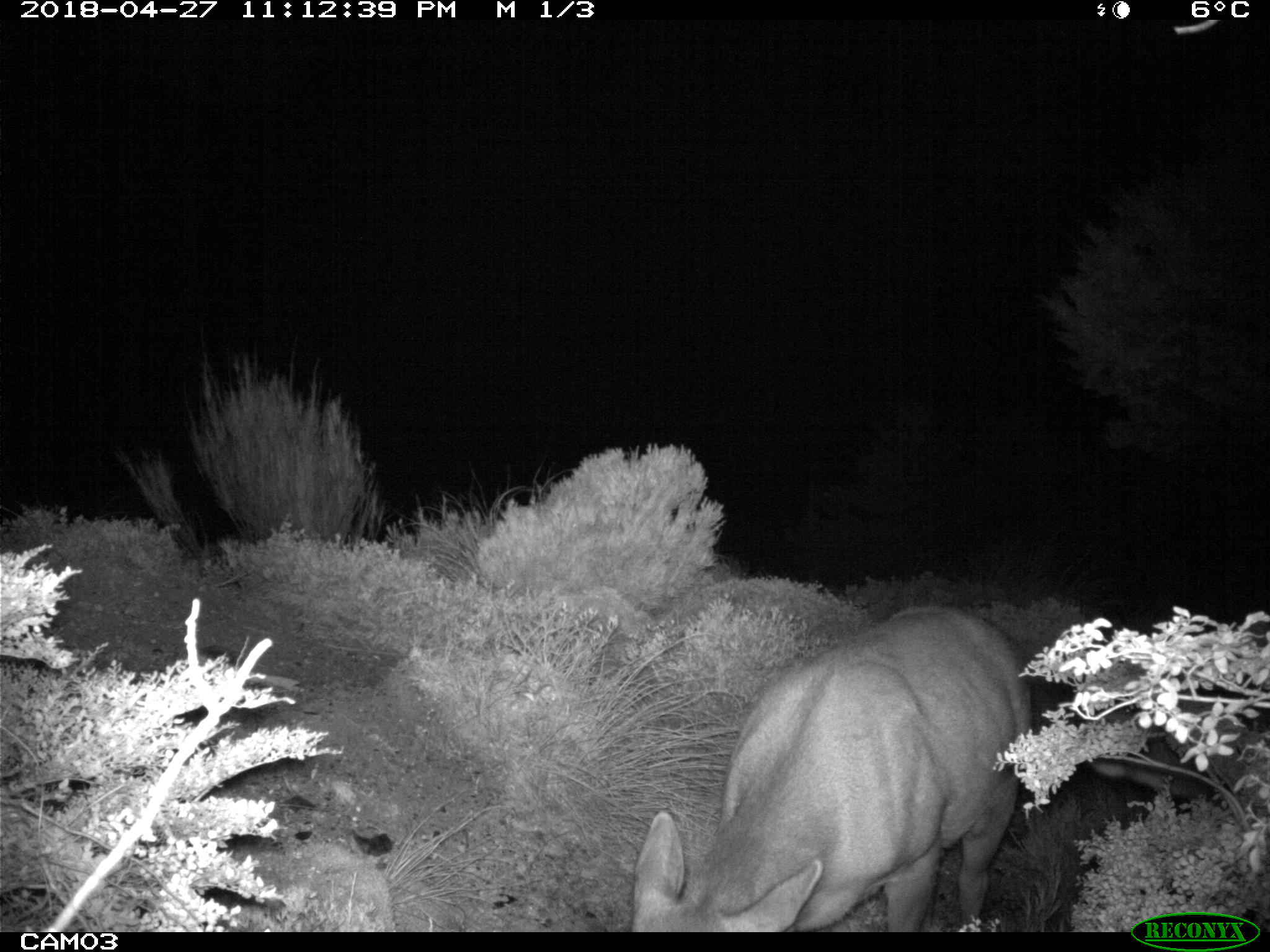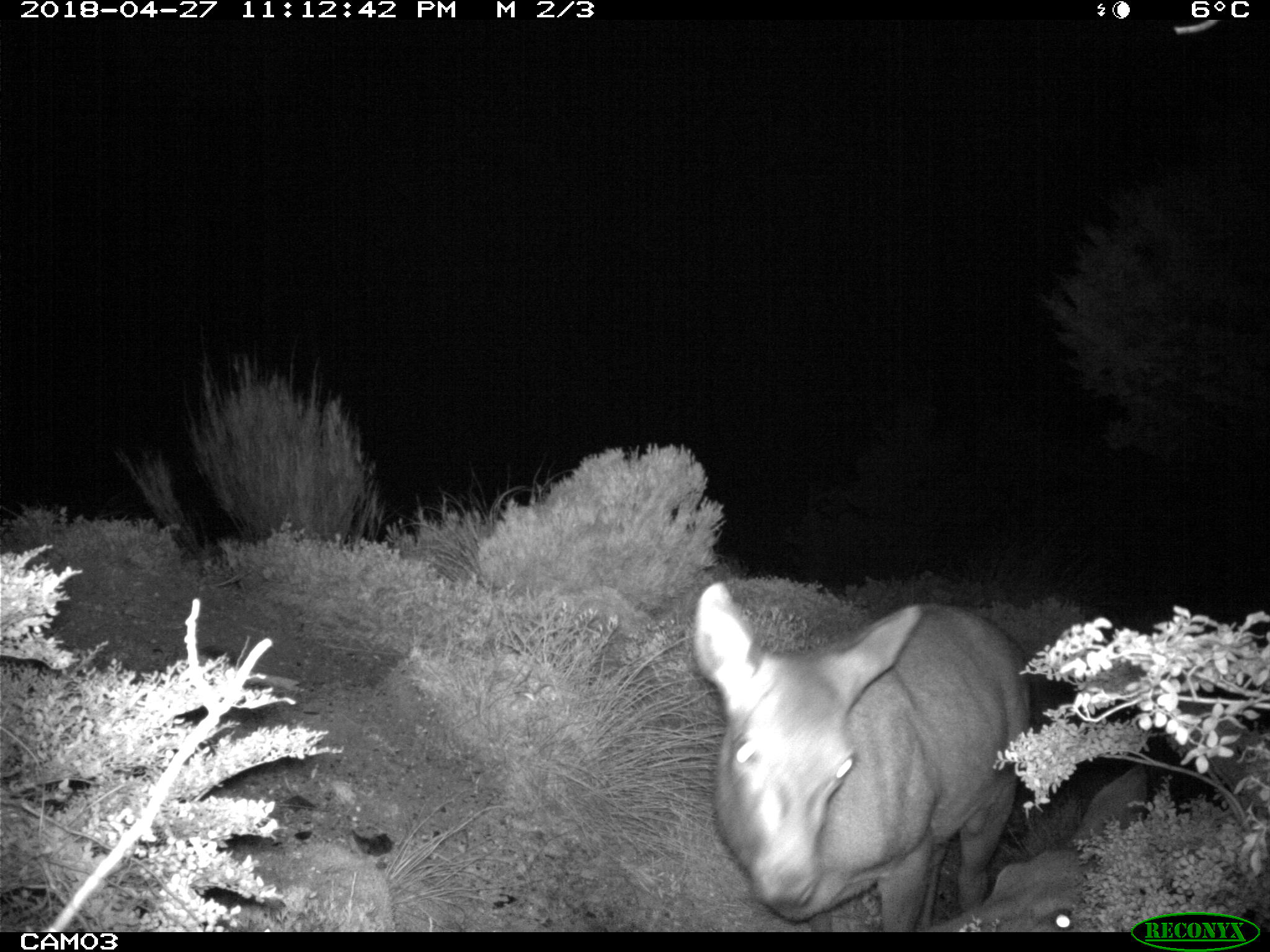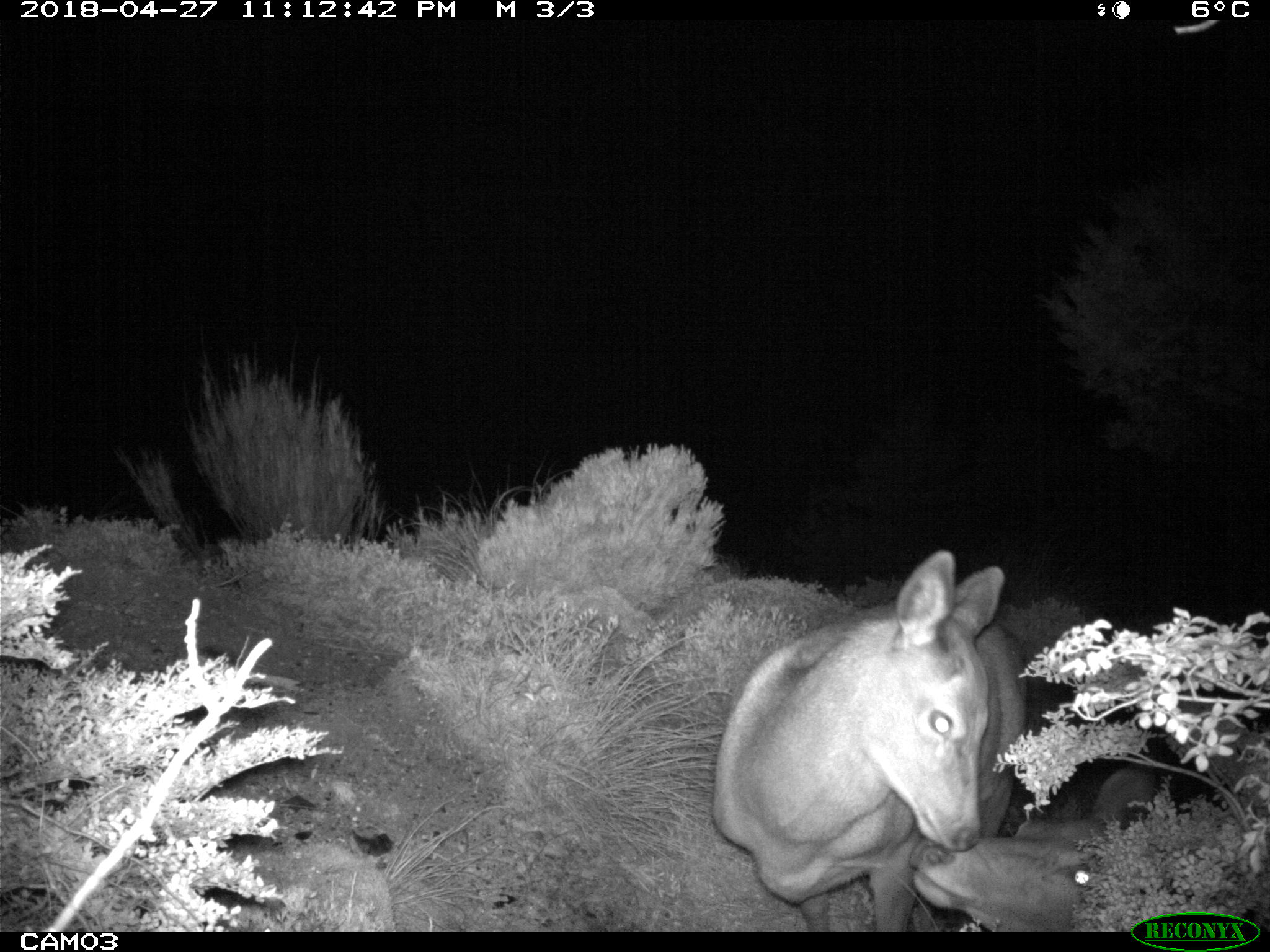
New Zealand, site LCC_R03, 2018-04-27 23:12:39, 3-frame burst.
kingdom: Animalia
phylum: Chordata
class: Mammalia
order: Artiodactyla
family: Cervidae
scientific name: Cervidae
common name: deer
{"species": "deer (Cervidae)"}